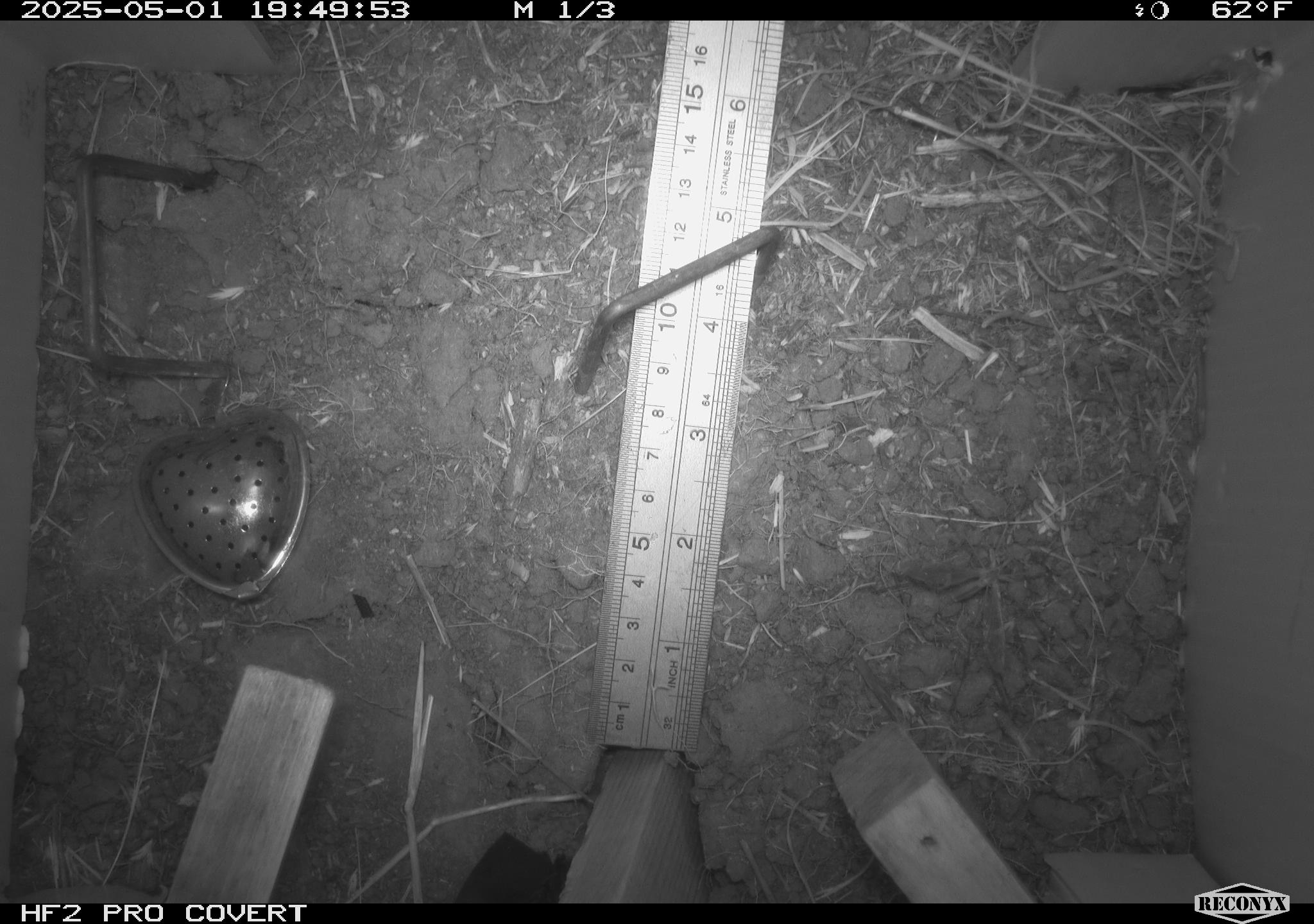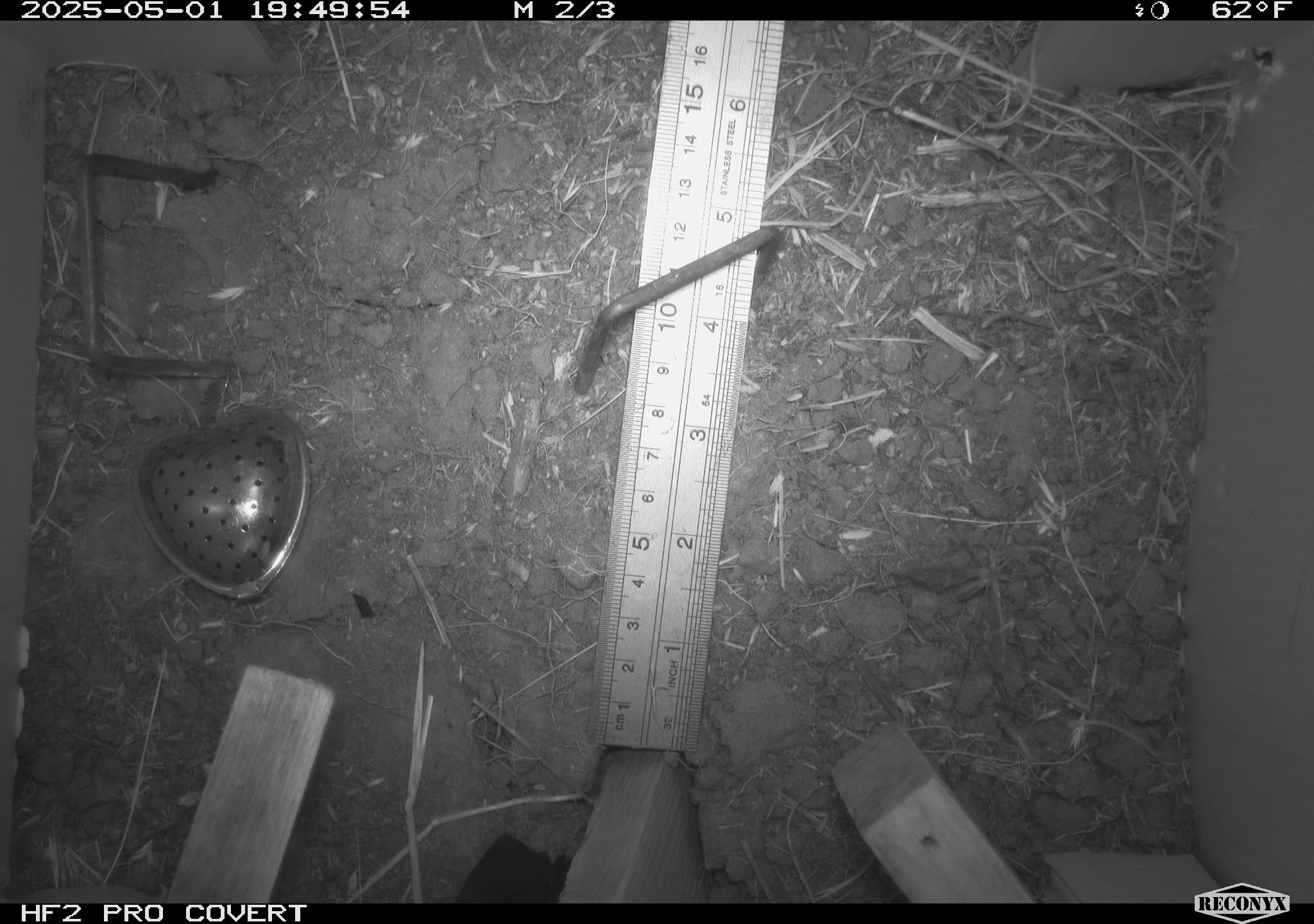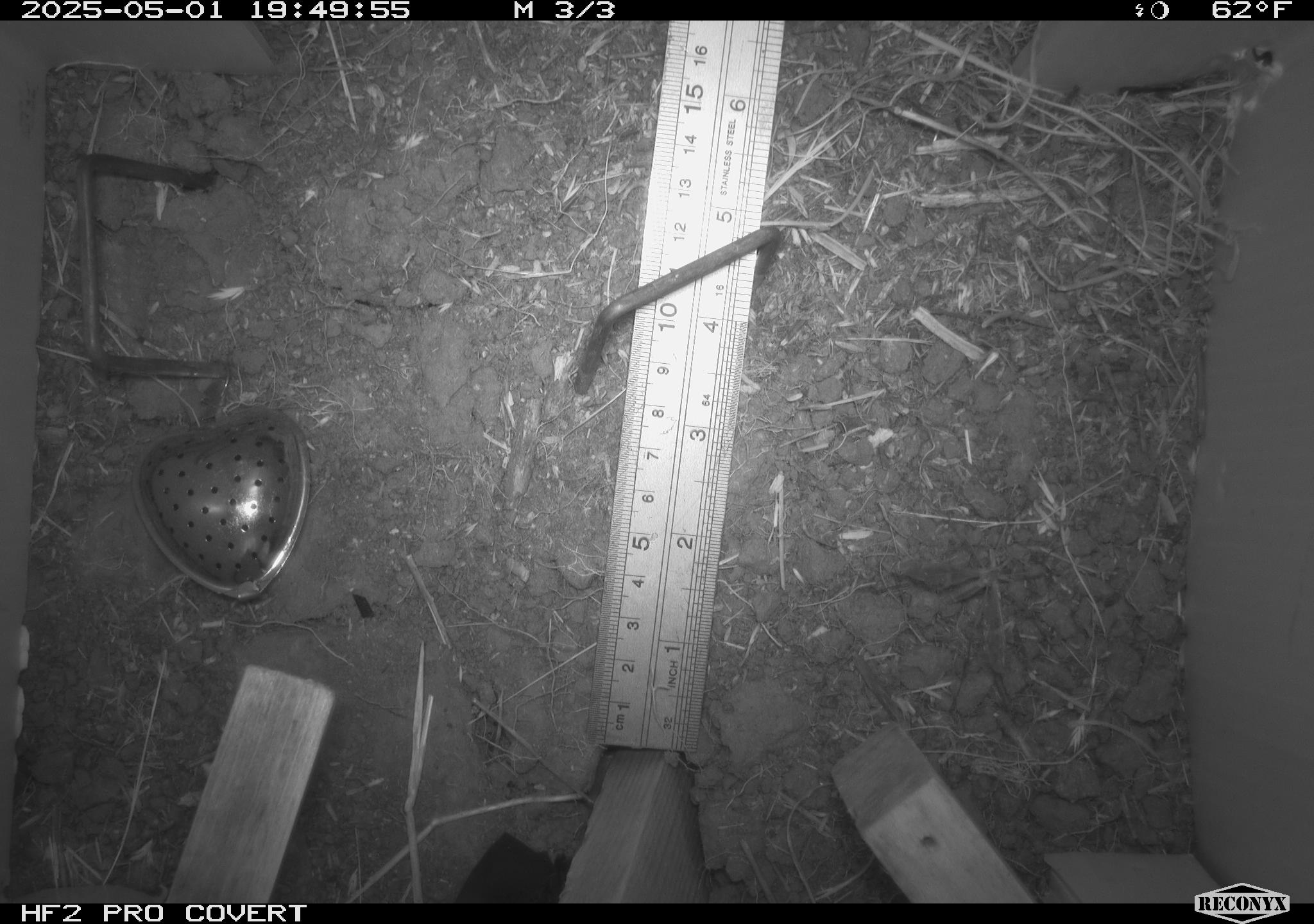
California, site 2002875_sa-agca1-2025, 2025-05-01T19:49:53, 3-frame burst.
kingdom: Animalia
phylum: Arthropoda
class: Insecta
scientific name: Insecta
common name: insect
Insect (Insecta).